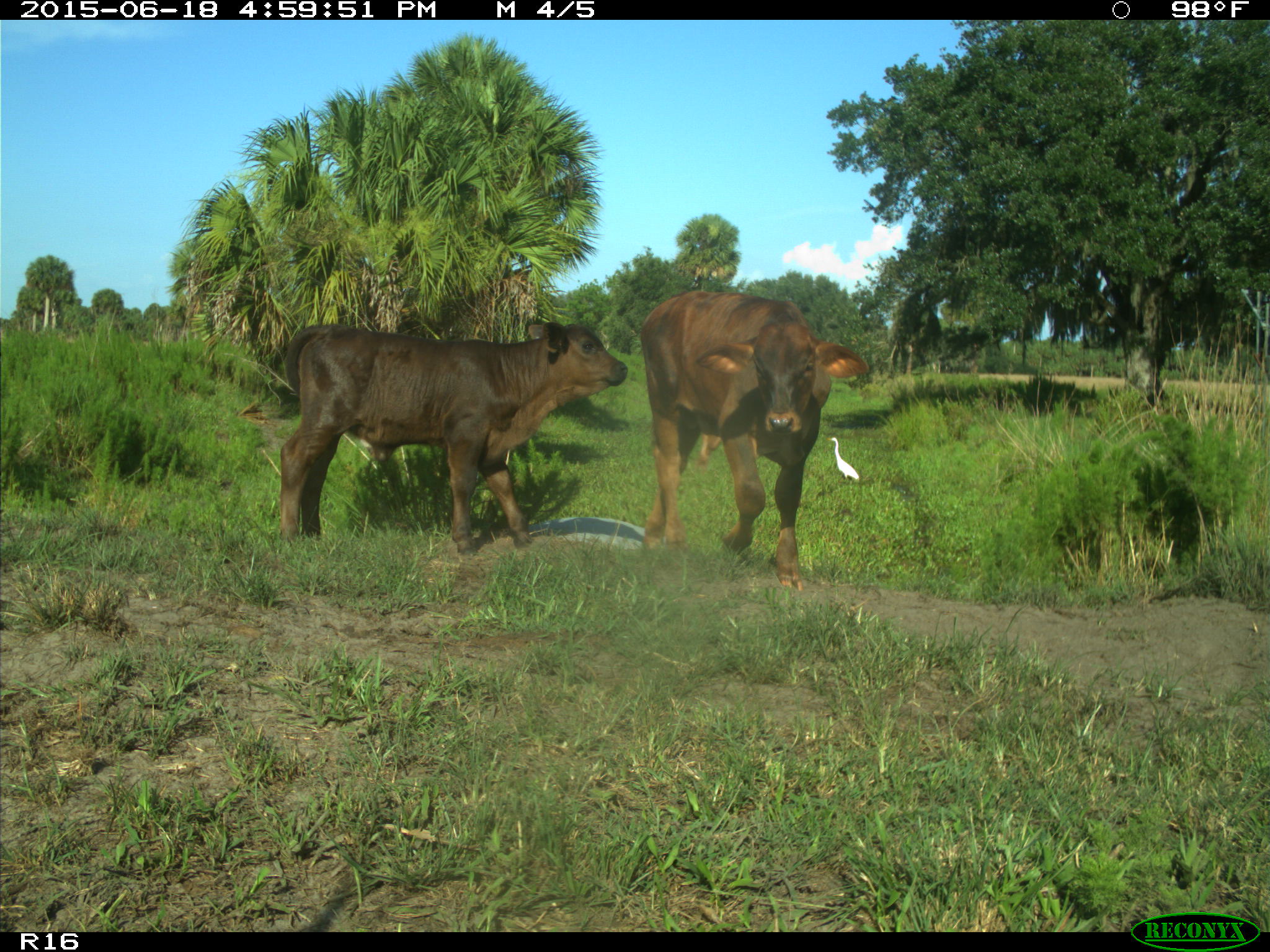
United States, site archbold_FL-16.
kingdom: Animalia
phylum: Chordata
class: Mammalia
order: Artiodactyla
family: Bovidae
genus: Bos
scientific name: Bos taurus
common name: domestic cow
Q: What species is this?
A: Bos taurus (domestic cow).